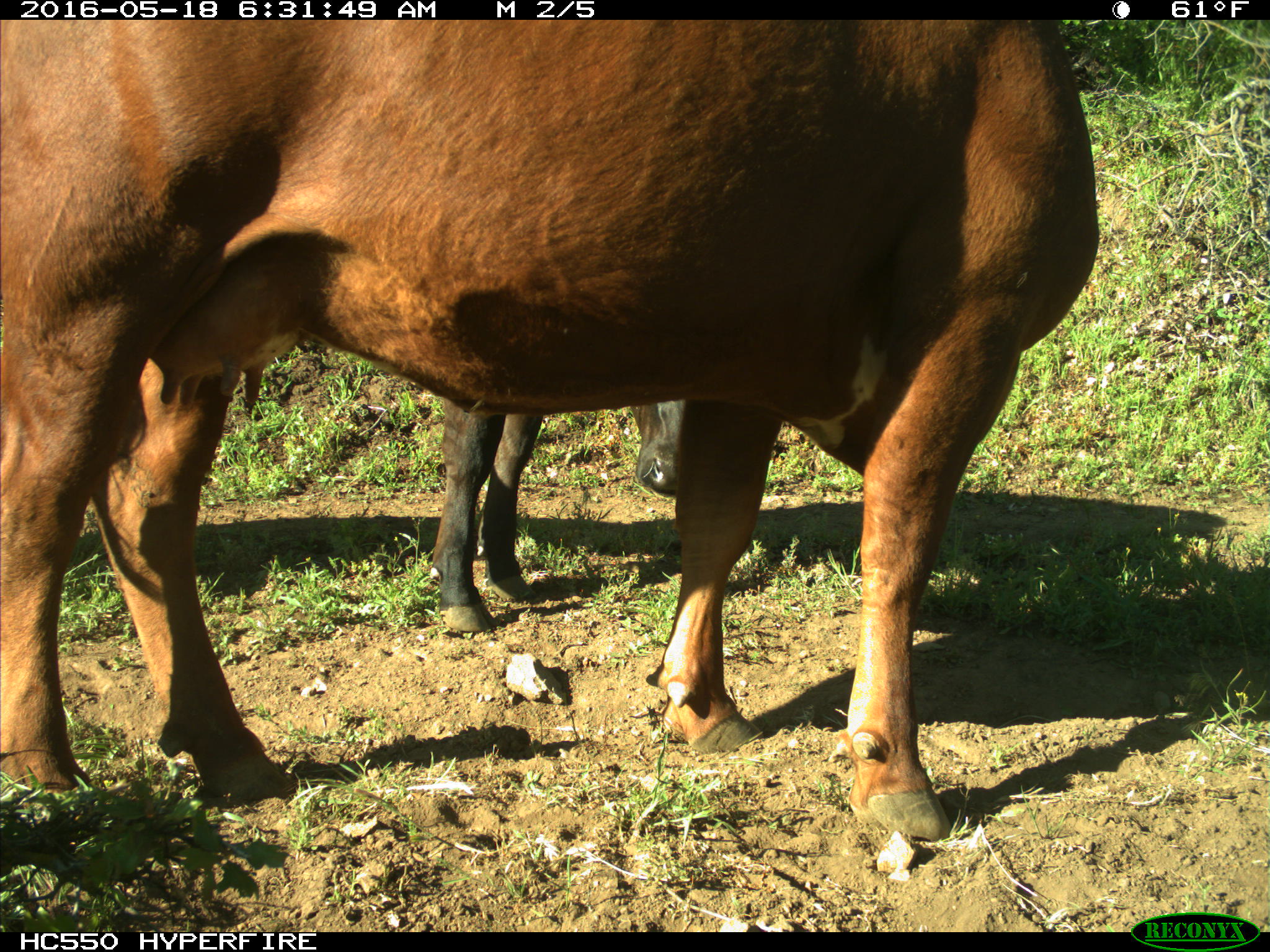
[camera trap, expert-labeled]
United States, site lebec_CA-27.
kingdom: Animalia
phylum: Chordata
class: Mammalia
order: Artiodactyla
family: Bovidae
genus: Bos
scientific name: Bos taurus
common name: domestic cow